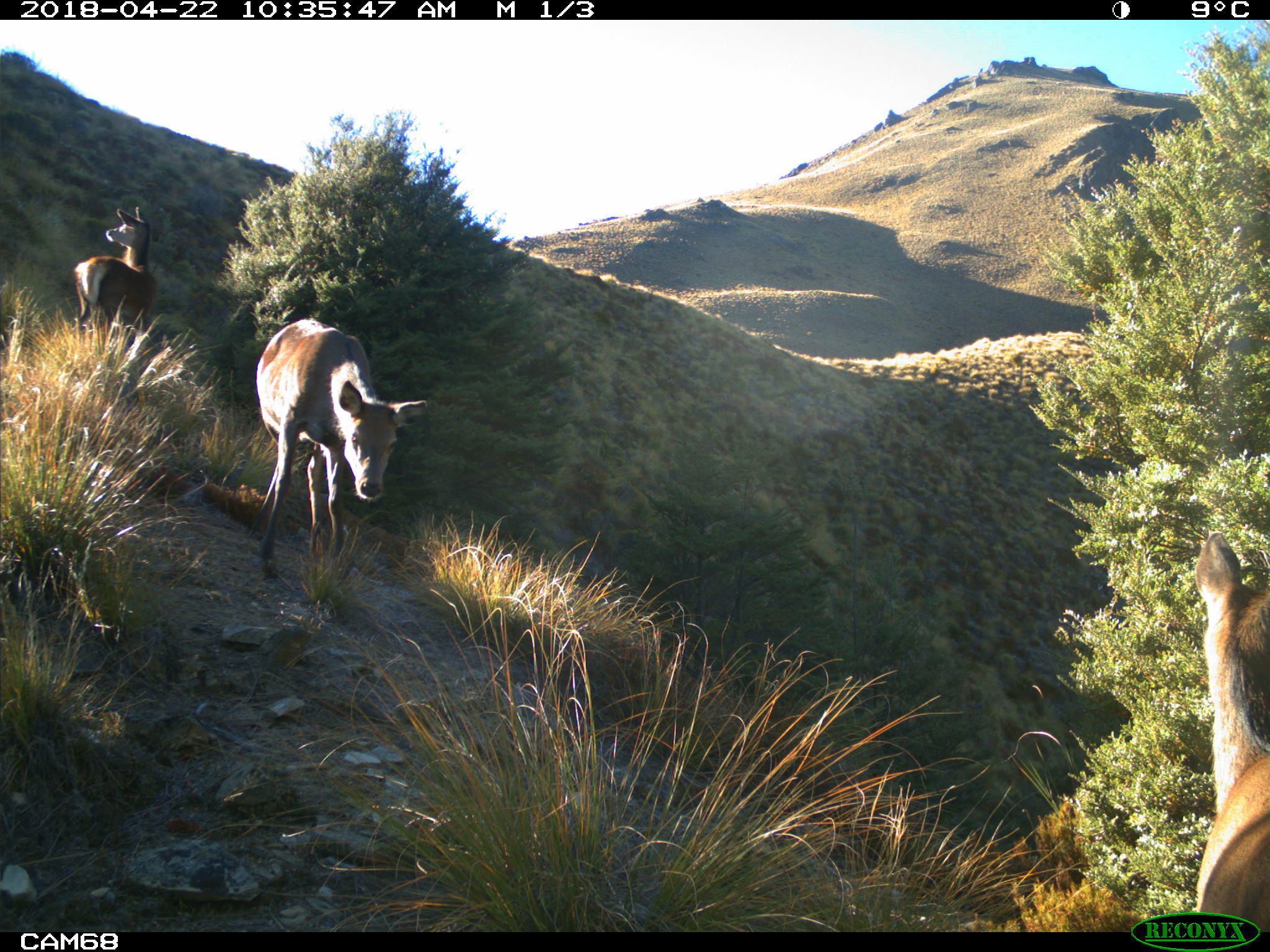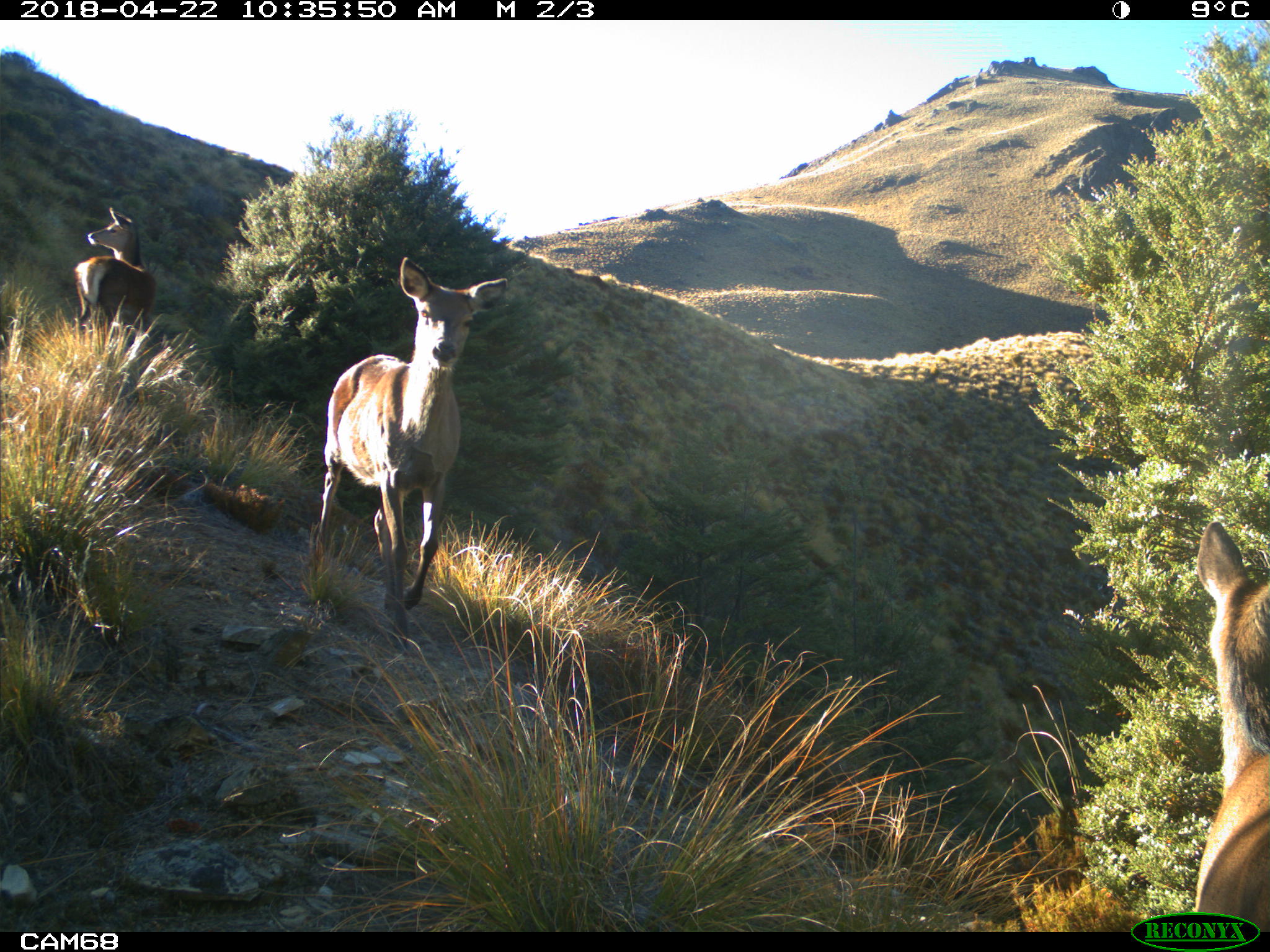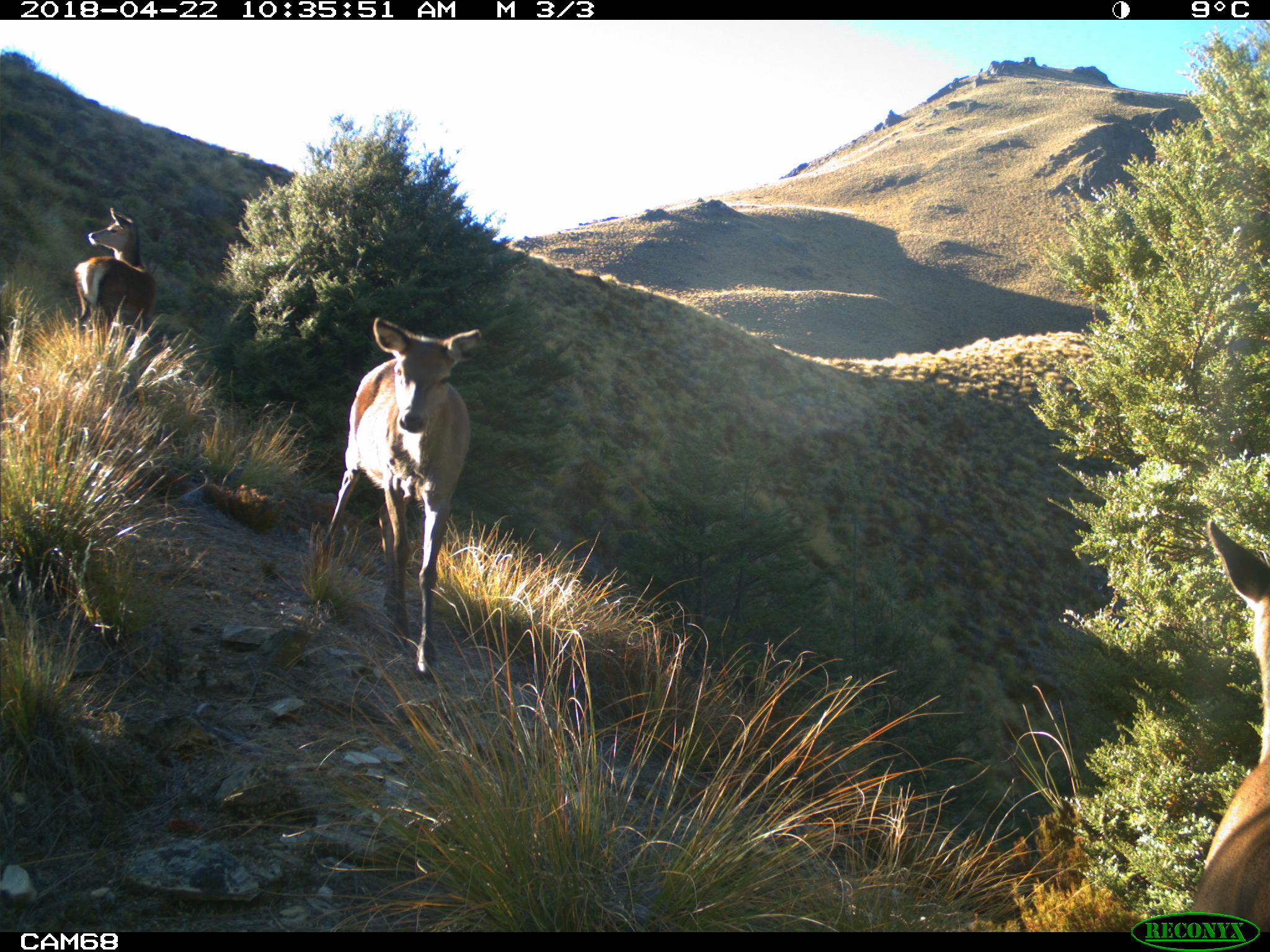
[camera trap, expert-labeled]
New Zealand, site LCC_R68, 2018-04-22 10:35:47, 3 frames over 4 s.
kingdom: Animalia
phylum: Chordata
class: Mammalia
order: Artiodactyla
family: Cervidae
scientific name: Cervidae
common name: deer